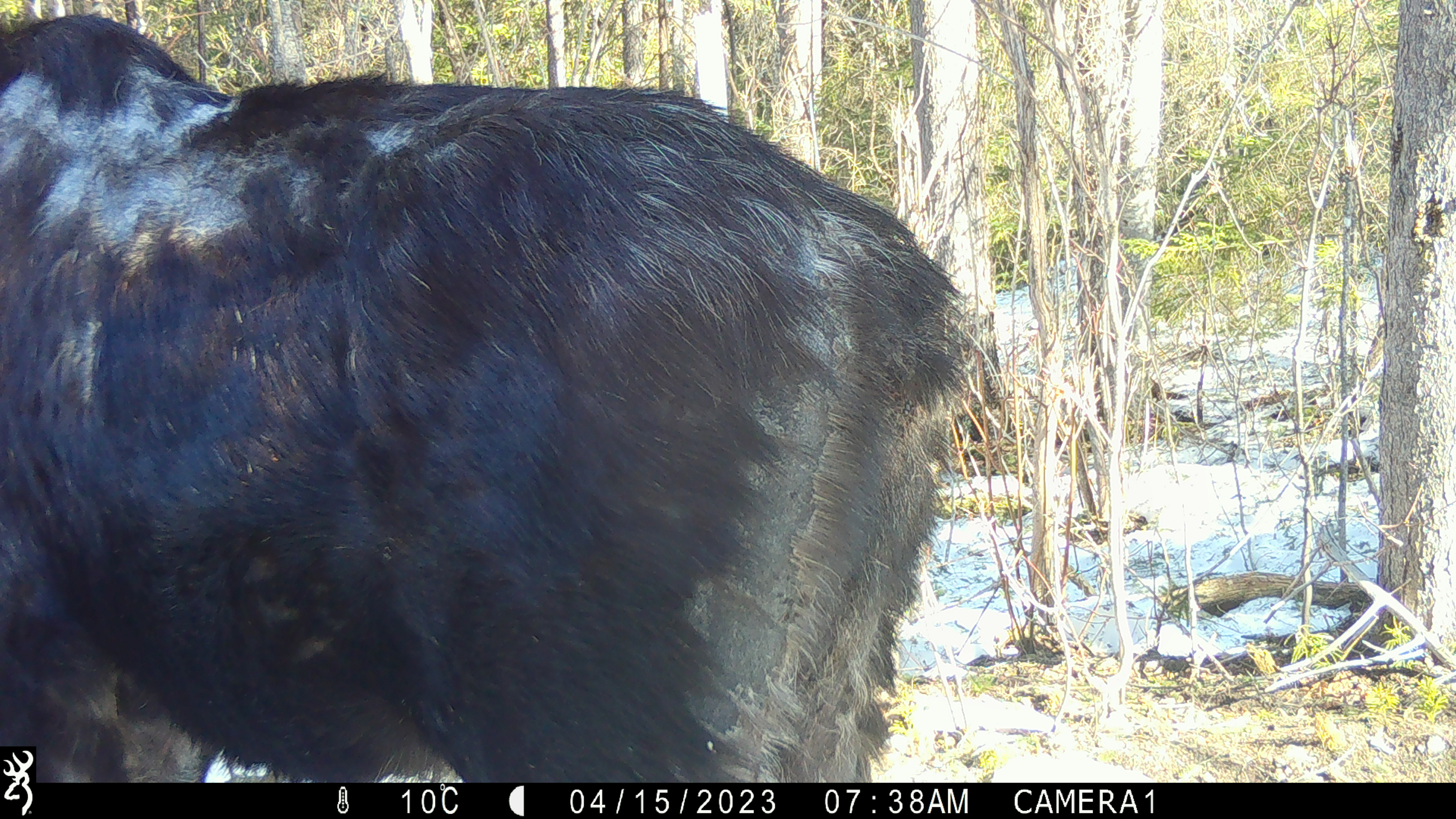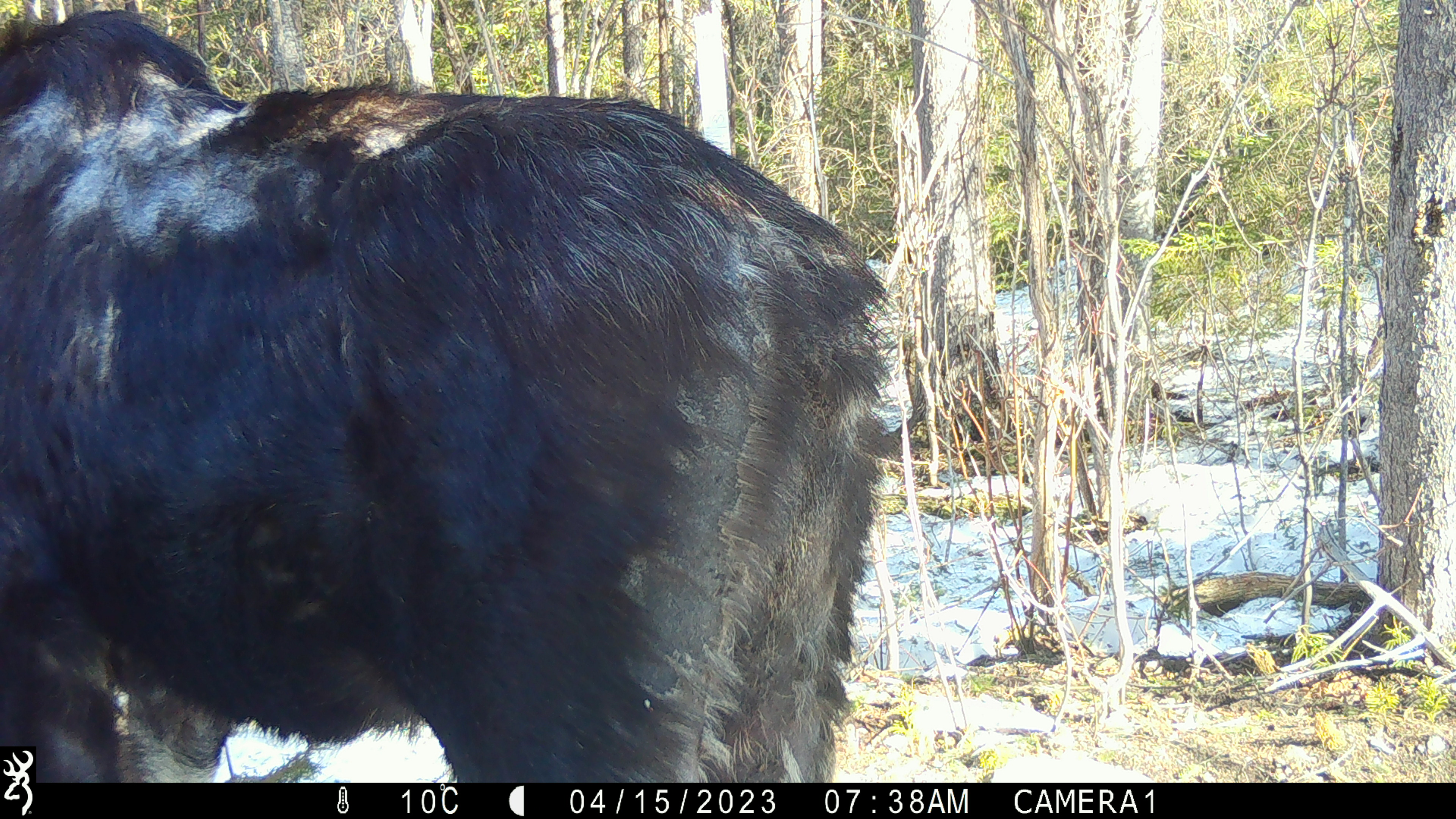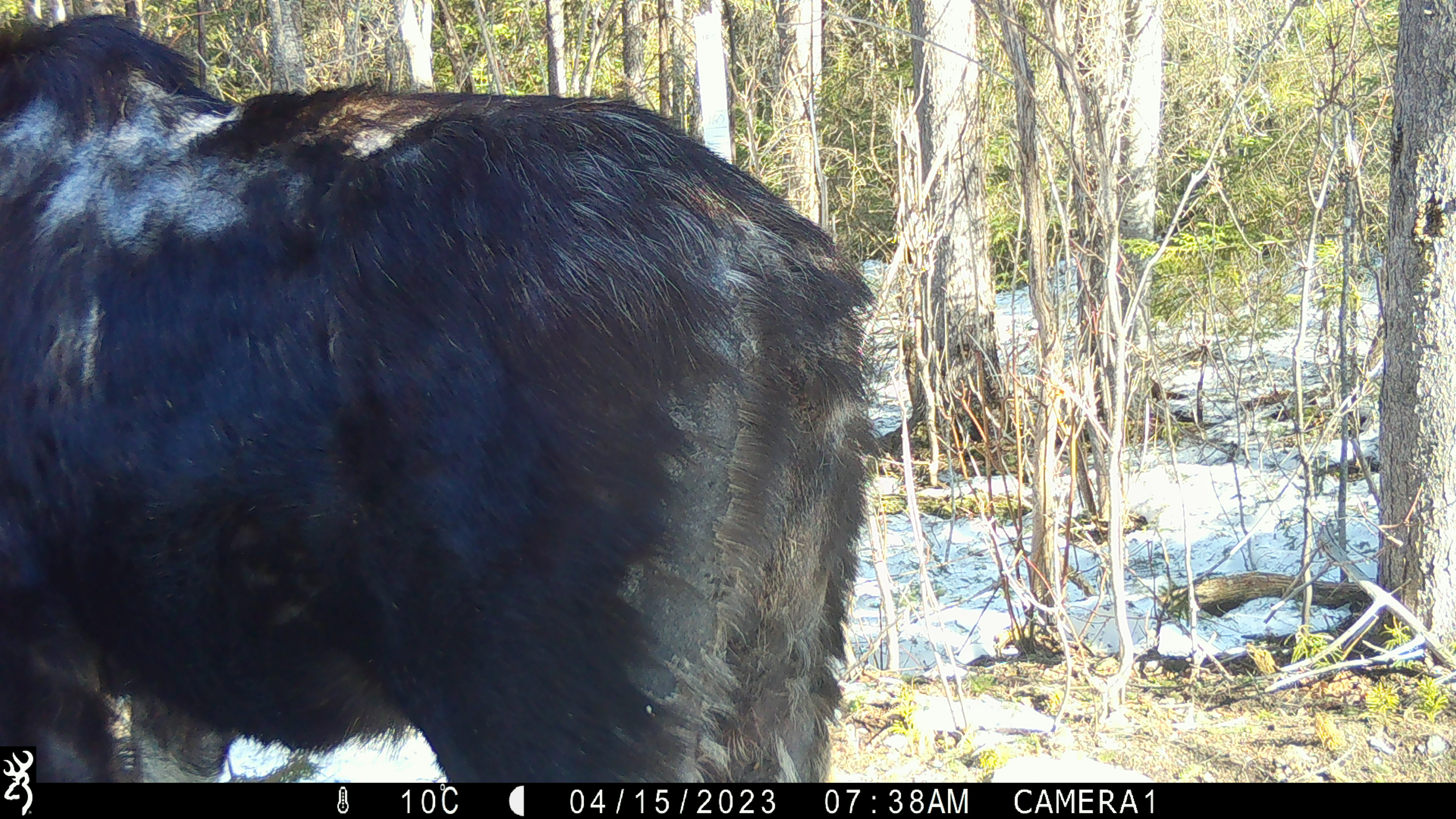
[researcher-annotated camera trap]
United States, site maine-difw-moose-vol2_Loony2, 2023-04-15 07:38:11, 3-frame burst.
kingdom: Animalia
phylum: Chordata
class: Mammalia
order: Artiodactyla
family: Cervidae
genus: Alces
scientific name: Alces alces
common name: moose